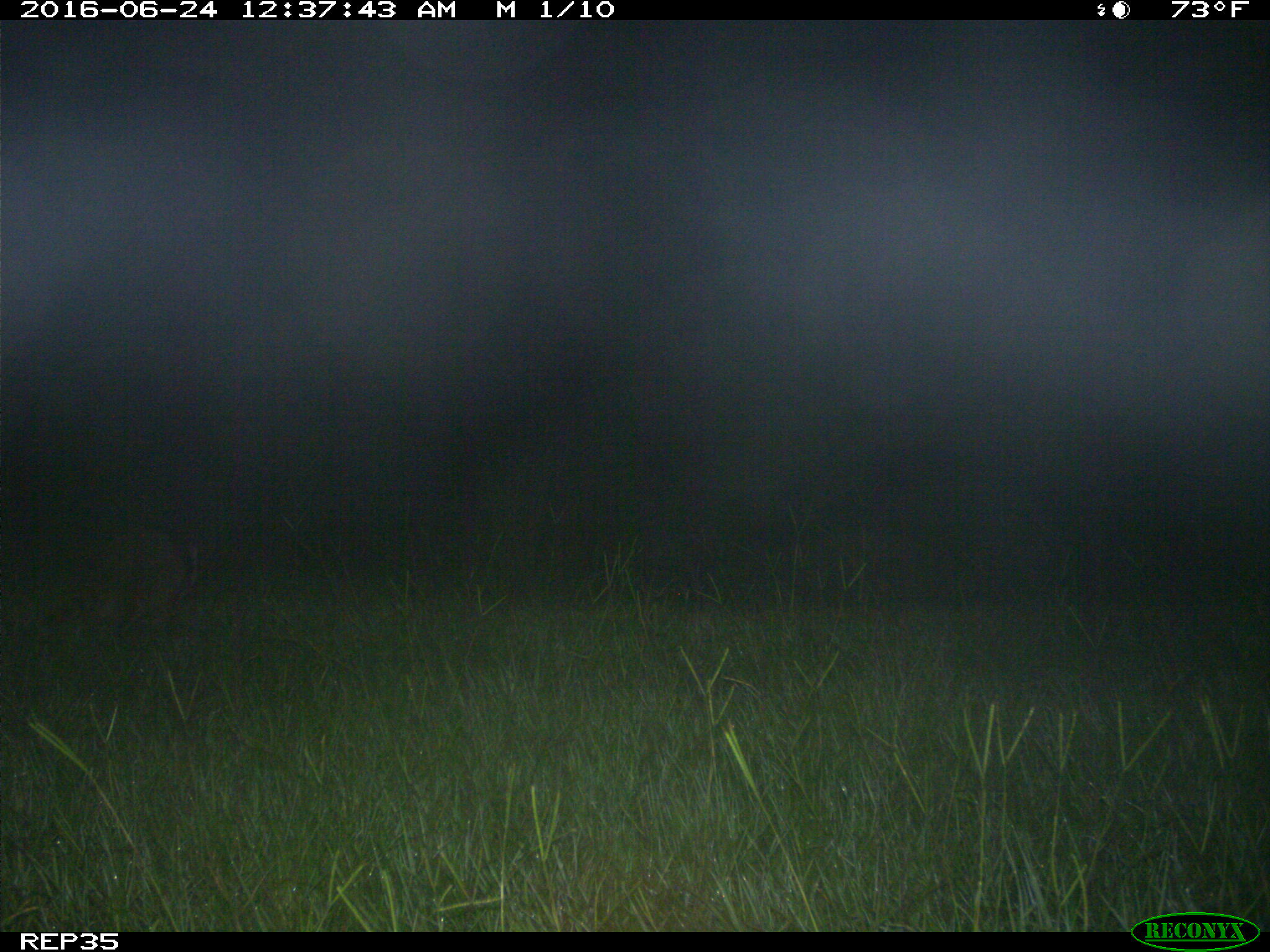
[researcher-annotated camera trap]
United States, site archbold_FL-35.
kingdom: Animalia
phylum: Chordata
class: Mammalia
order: Carnivora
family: Procyonidae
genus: Procyon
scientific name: Procyon lotor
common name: common raccoon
Procyon lotor (common raccoon).